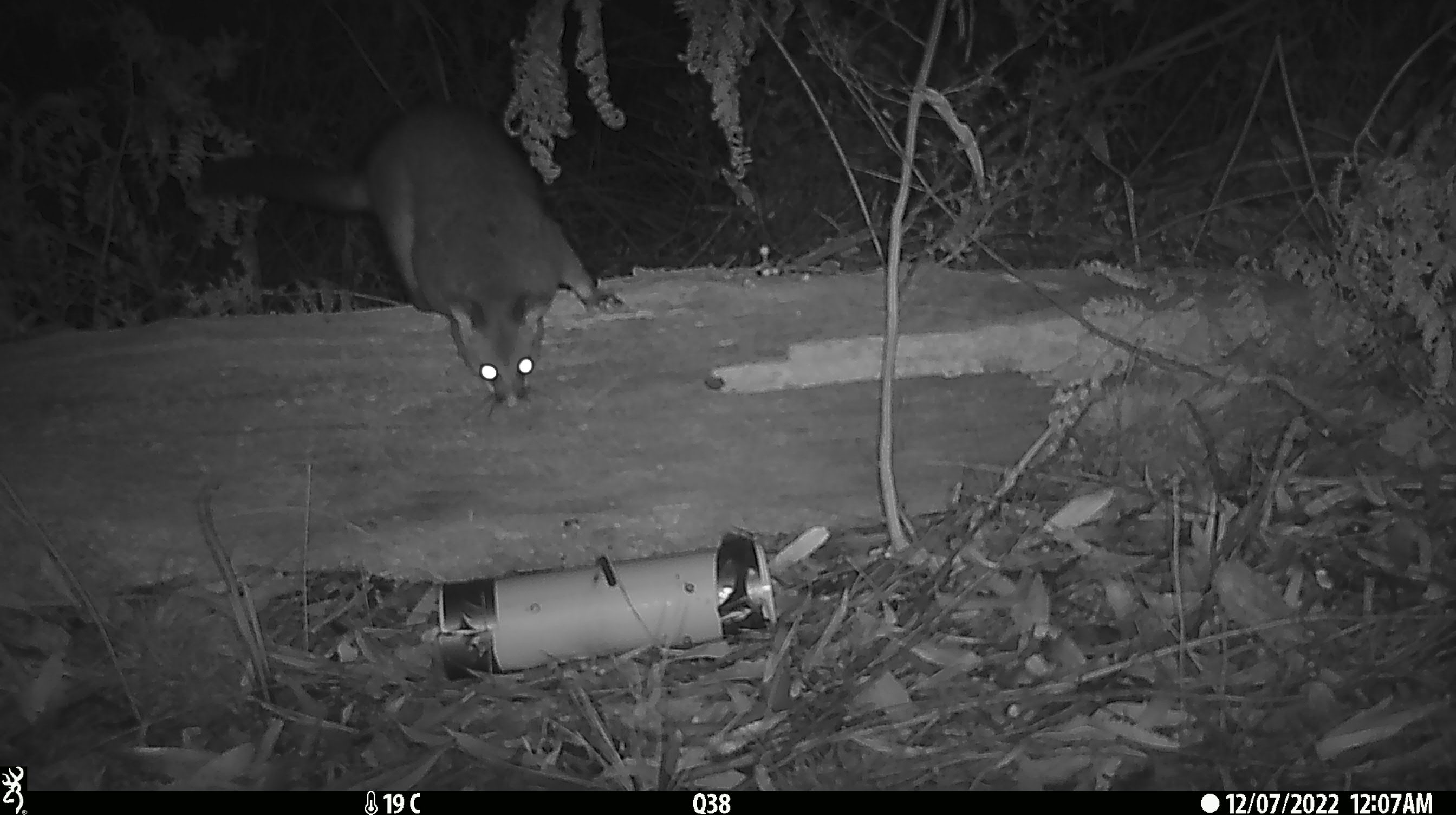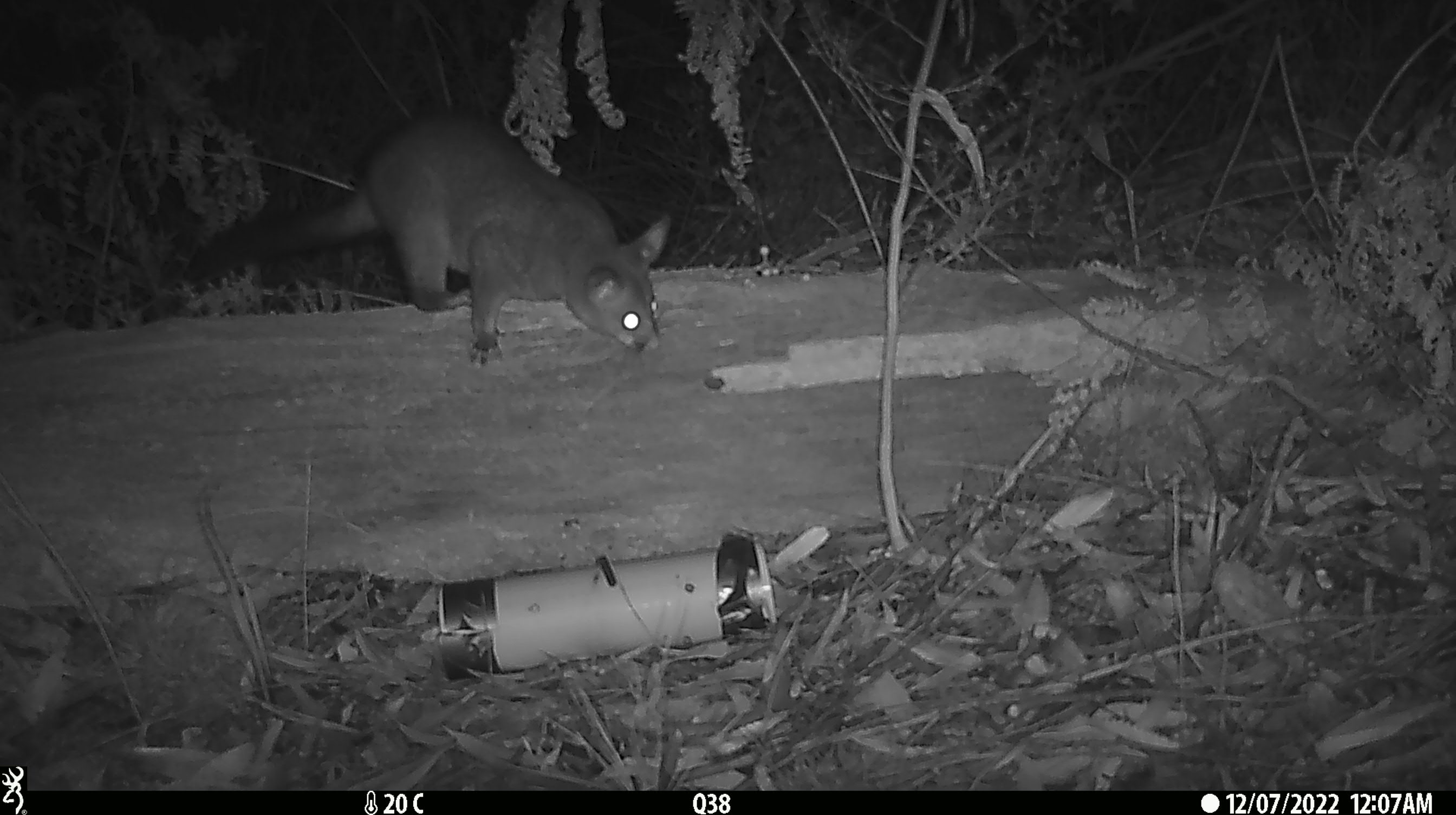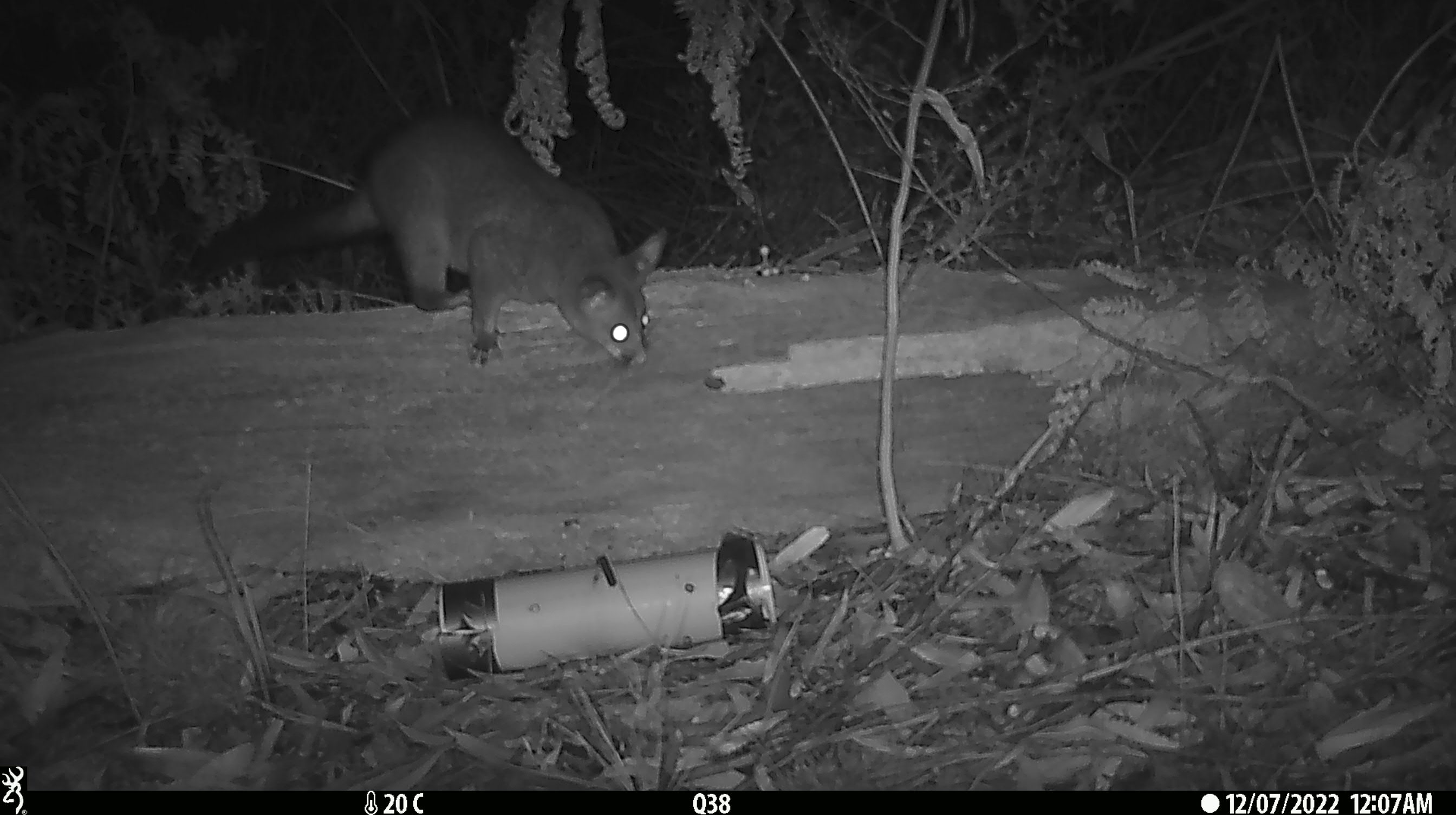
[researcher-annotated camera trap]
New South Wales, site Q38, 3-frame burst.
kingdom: Animalia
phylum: Chordata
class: Mammalia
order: Diprotodontia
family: Phalangeridae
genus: Trichosurus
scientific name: Trichosurus vulpecula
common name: common brushtail possum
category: possum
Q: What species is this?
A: Possum (common brushtail possum) (Trichosurus vulpecula).